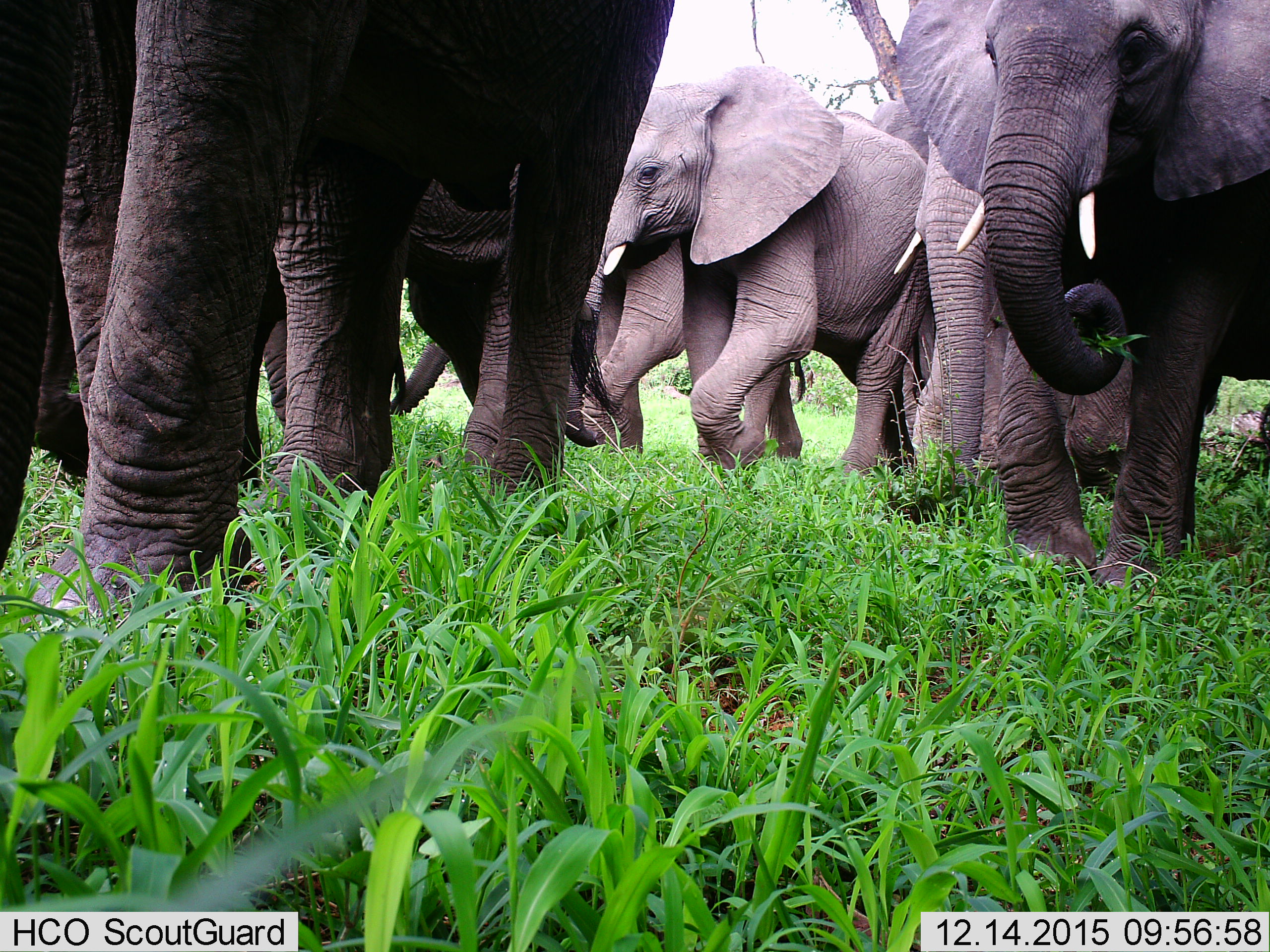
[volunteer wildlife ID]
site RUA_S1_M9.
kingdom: Animalia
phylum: Chordata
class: Mammalia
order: Proboscidea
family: Elephantidae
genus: Loxodonta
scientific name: Loxodonta africana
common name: african bush elephant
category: elephant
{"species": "elephant (african bush elephant) (Loxodonta africana)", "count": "7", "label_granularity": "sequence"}